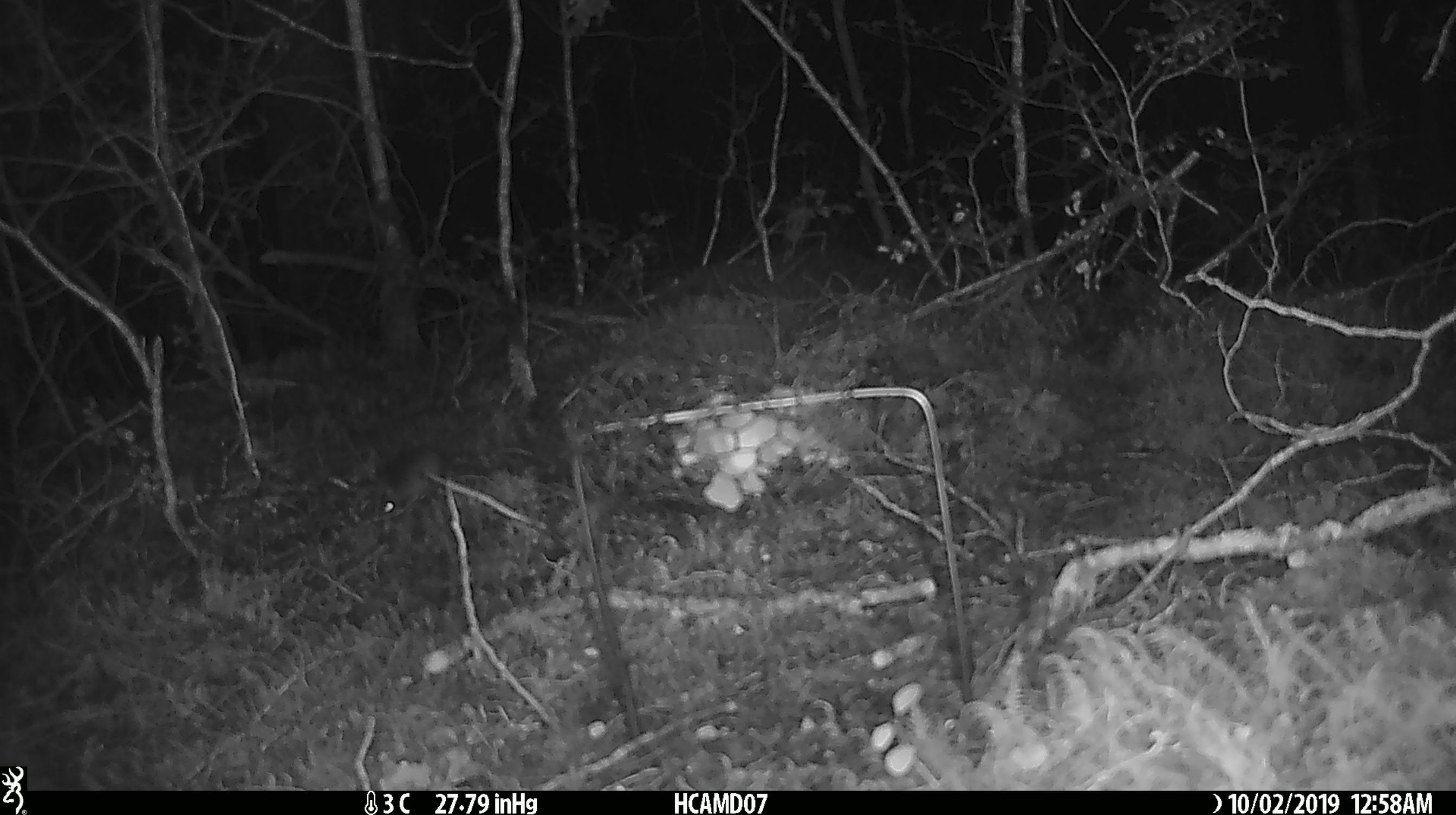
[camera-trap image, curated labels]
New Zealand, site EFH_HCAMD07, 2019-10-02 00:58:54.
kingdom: Animalia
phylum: Chordata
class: Mammalia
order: Rodentia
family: Muridae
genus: Mus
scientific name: Mus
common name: mouse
Mouse (Mus).